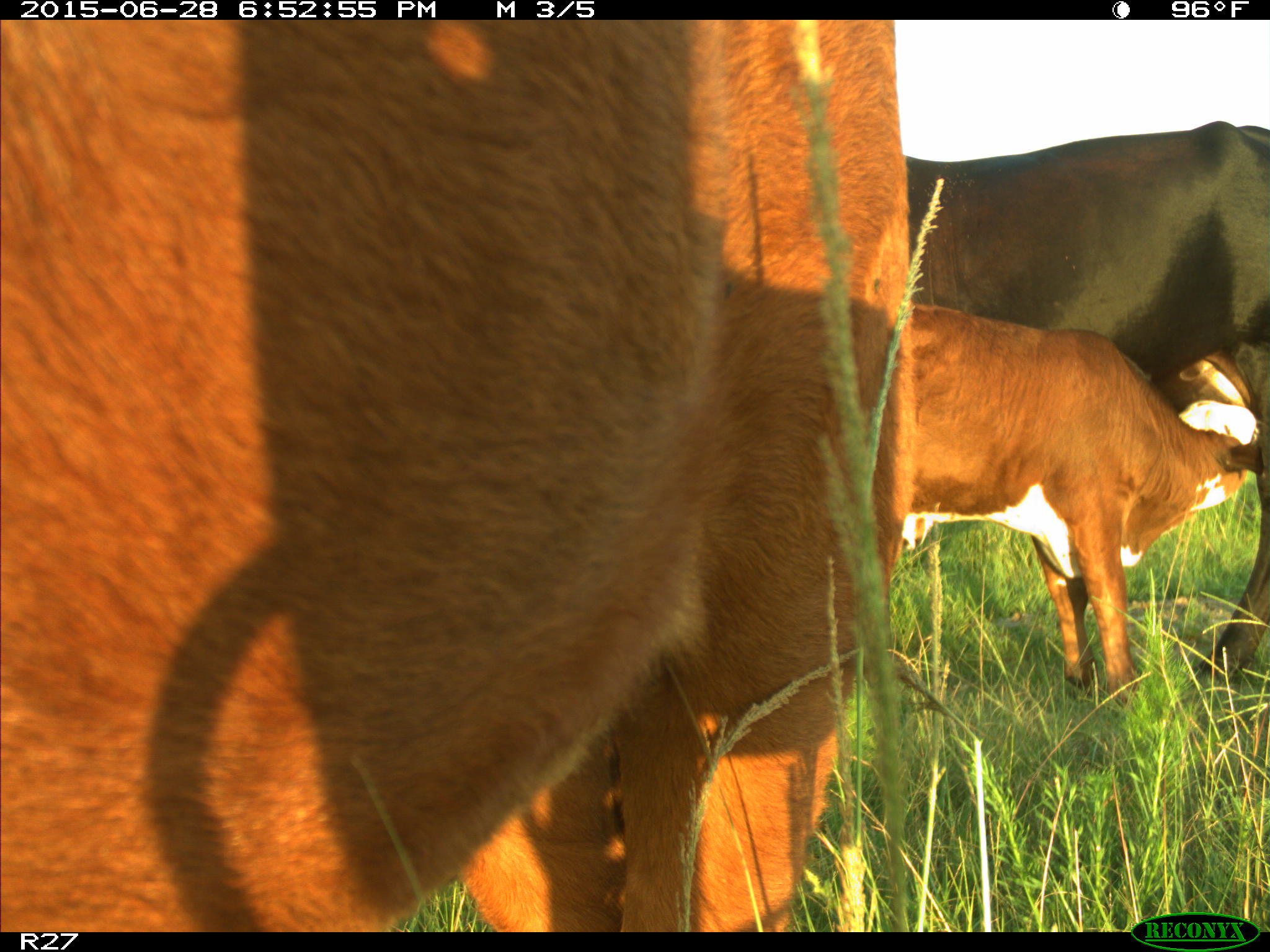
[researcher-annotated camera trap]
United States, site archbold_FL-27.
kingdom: Animalia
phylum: Chordata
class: Mammalia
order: Artiodactyla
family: Bovidae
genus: Bos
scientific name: Bos taurus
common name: domestic cow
Bos taurus (domestic cow).